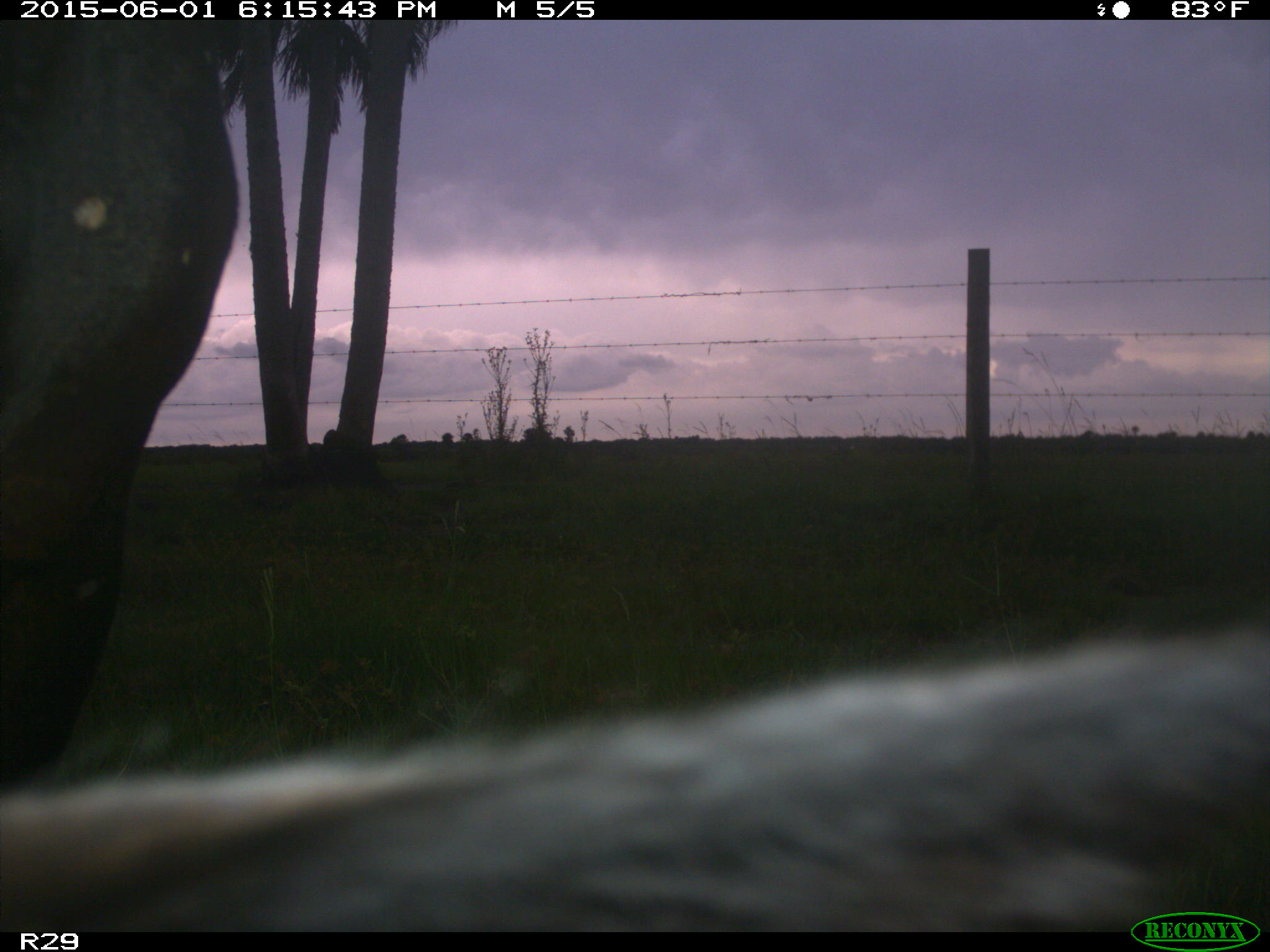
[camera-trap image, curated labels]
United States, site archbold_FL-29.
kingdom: Animalia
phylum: Chordata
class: Mammalia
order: Artiodactyla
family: Bovidae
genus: Bos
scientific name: Bos taurus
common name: domestic cow